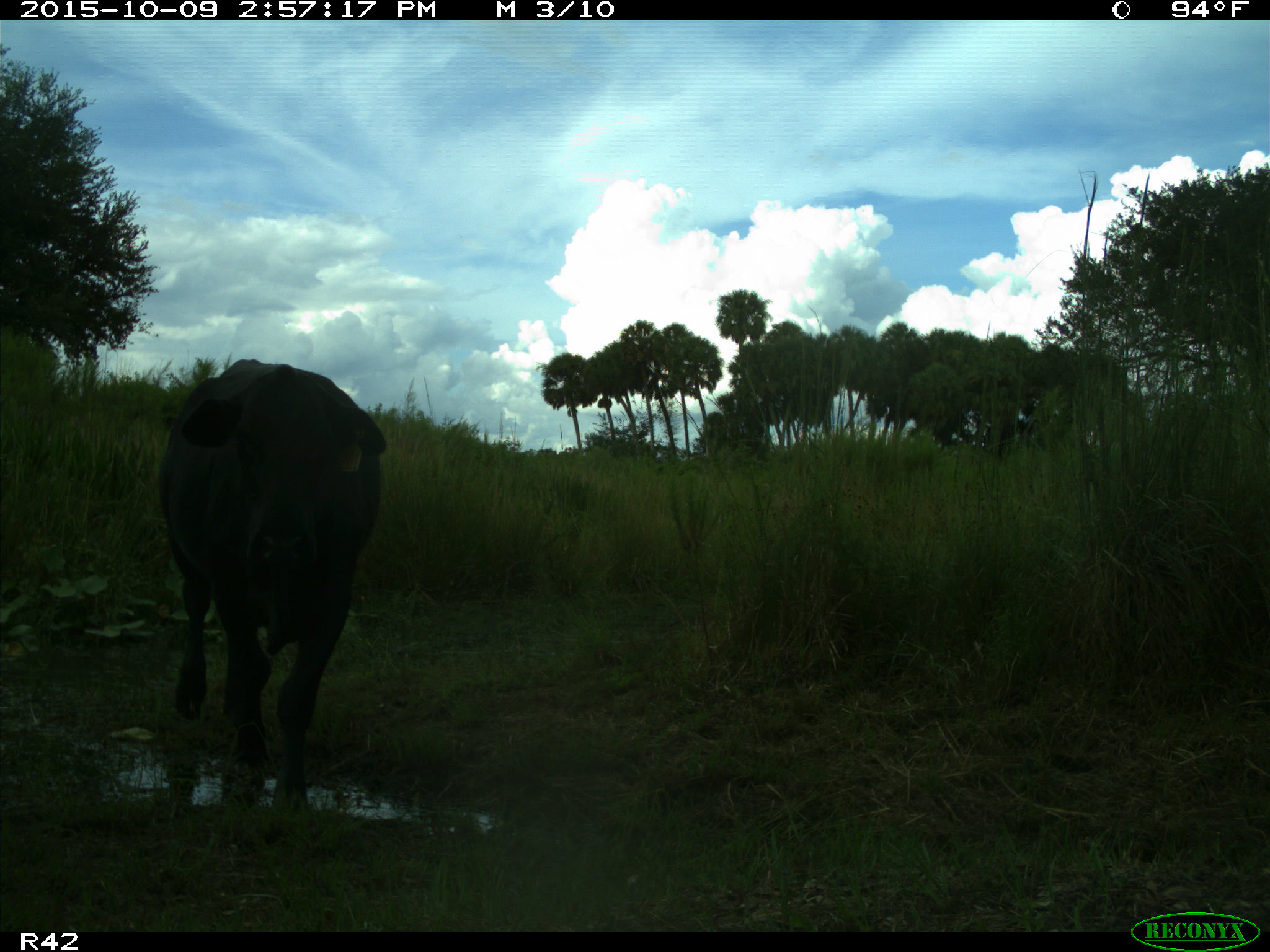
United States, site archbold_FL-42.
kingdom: Animalia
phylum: Chordata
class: Mammalia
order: Artiodactyla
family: Bovidae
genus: Bos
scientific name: Bos taurus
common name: domestic cow